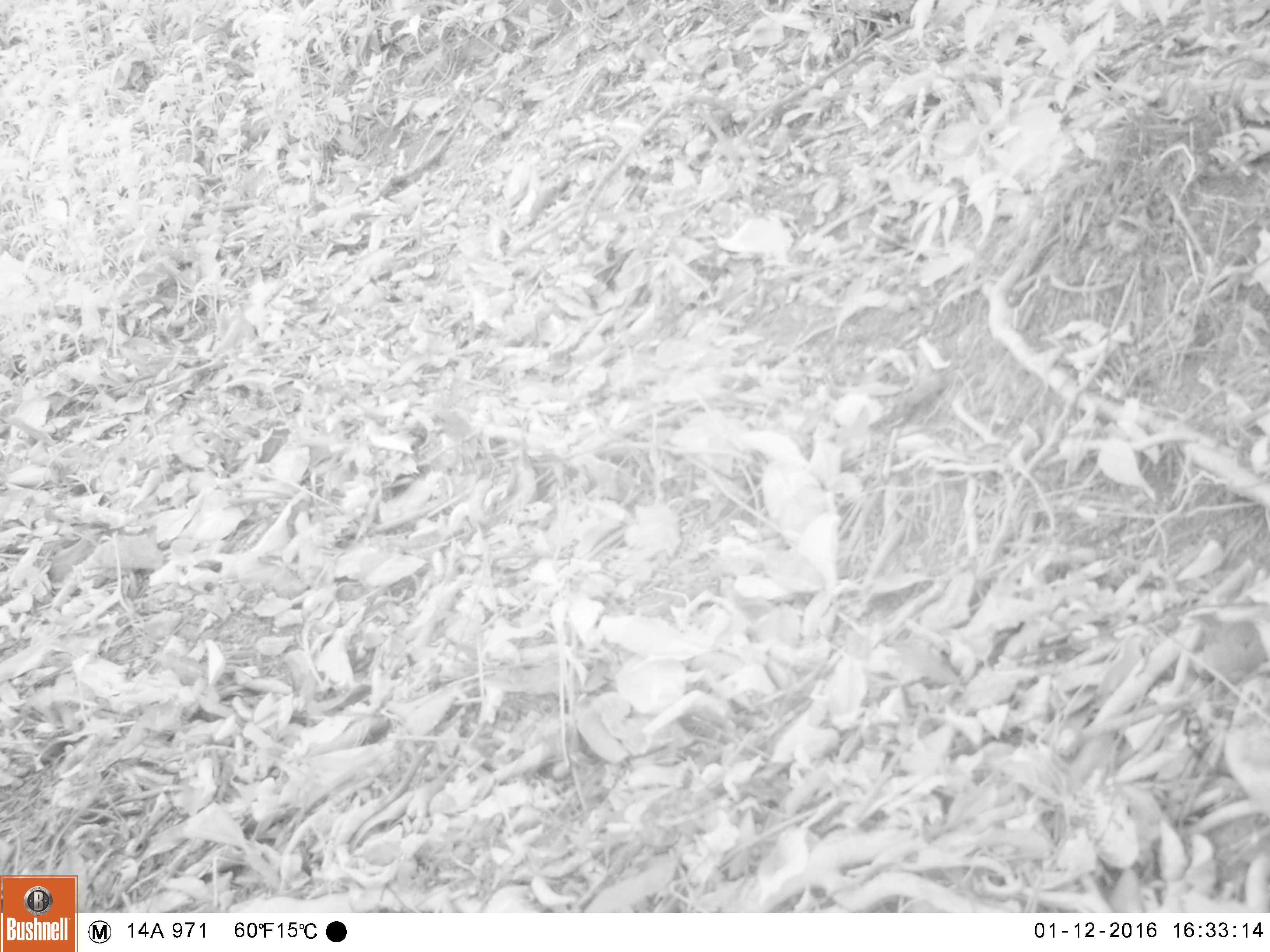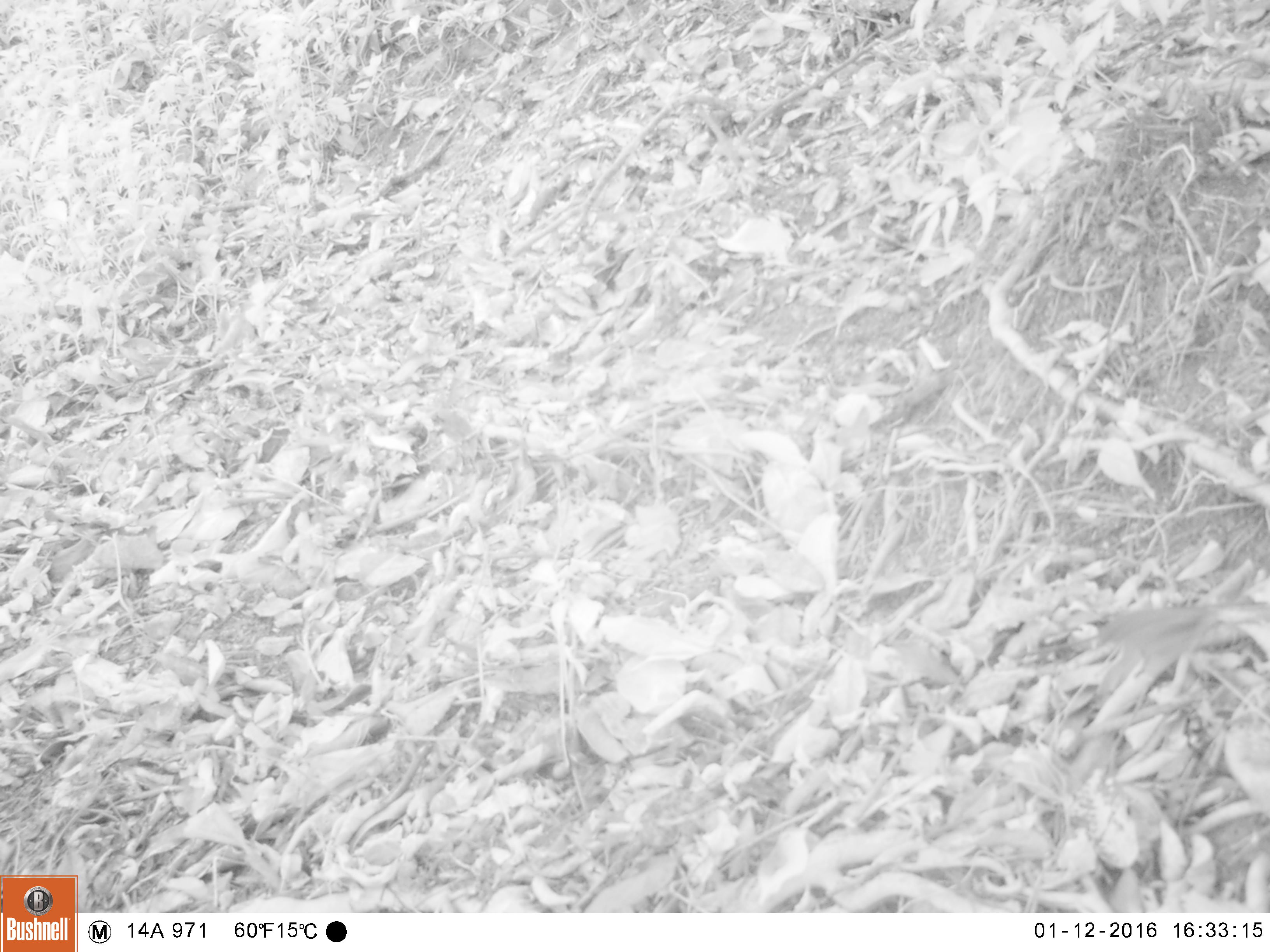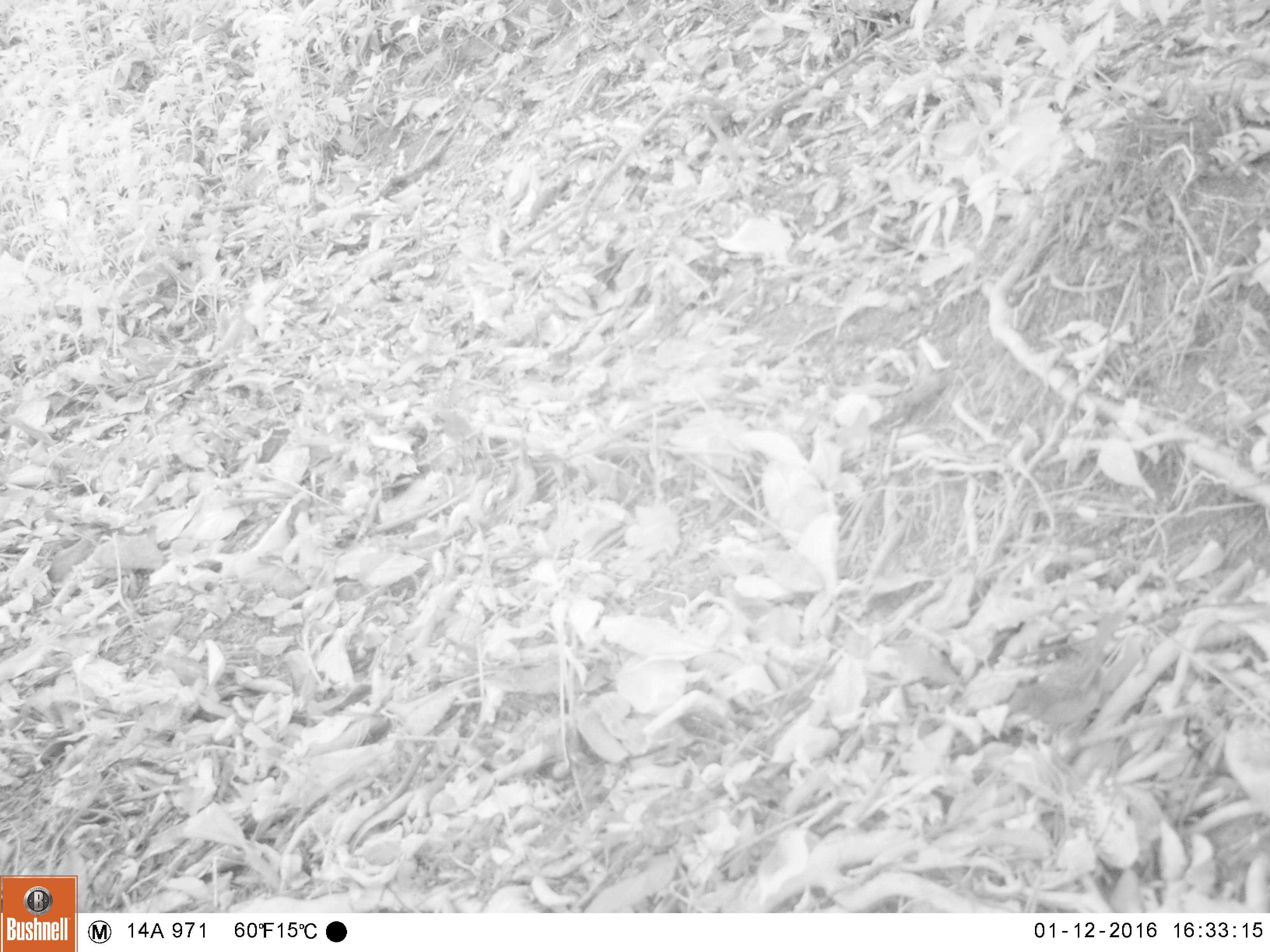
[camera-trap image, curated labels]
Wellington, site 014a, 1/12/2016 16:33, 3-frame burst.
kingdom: Animalia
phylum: Chordata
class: Aves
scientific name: Aves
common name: bird